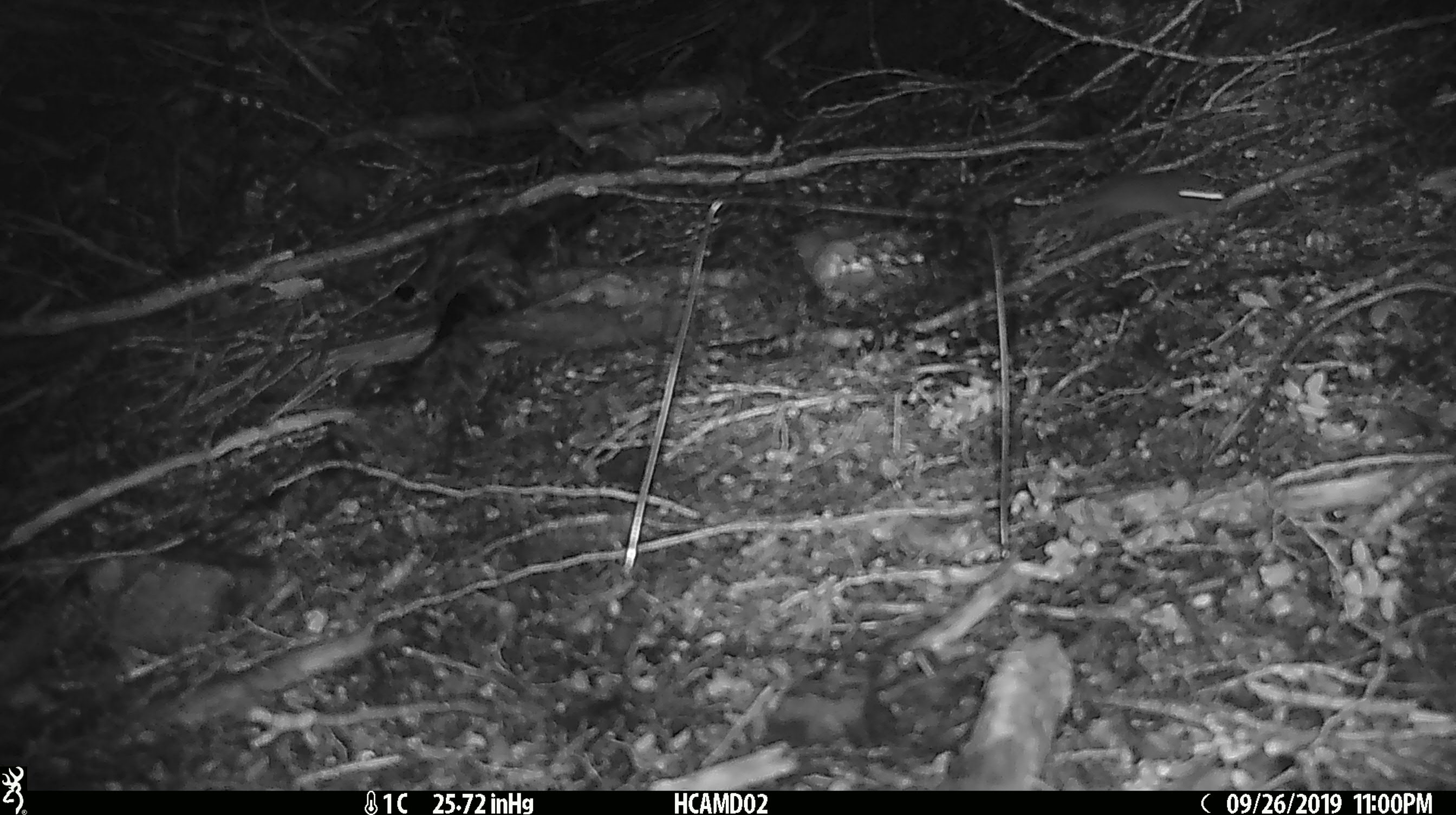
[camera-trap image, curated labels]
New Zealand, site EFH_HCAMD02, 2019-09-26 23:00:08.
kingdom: Animalia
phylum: Chordata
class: Mammalia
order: Rodentia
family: Muridae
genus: Mus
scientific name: Mus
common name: mouse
Mouse (Mus).